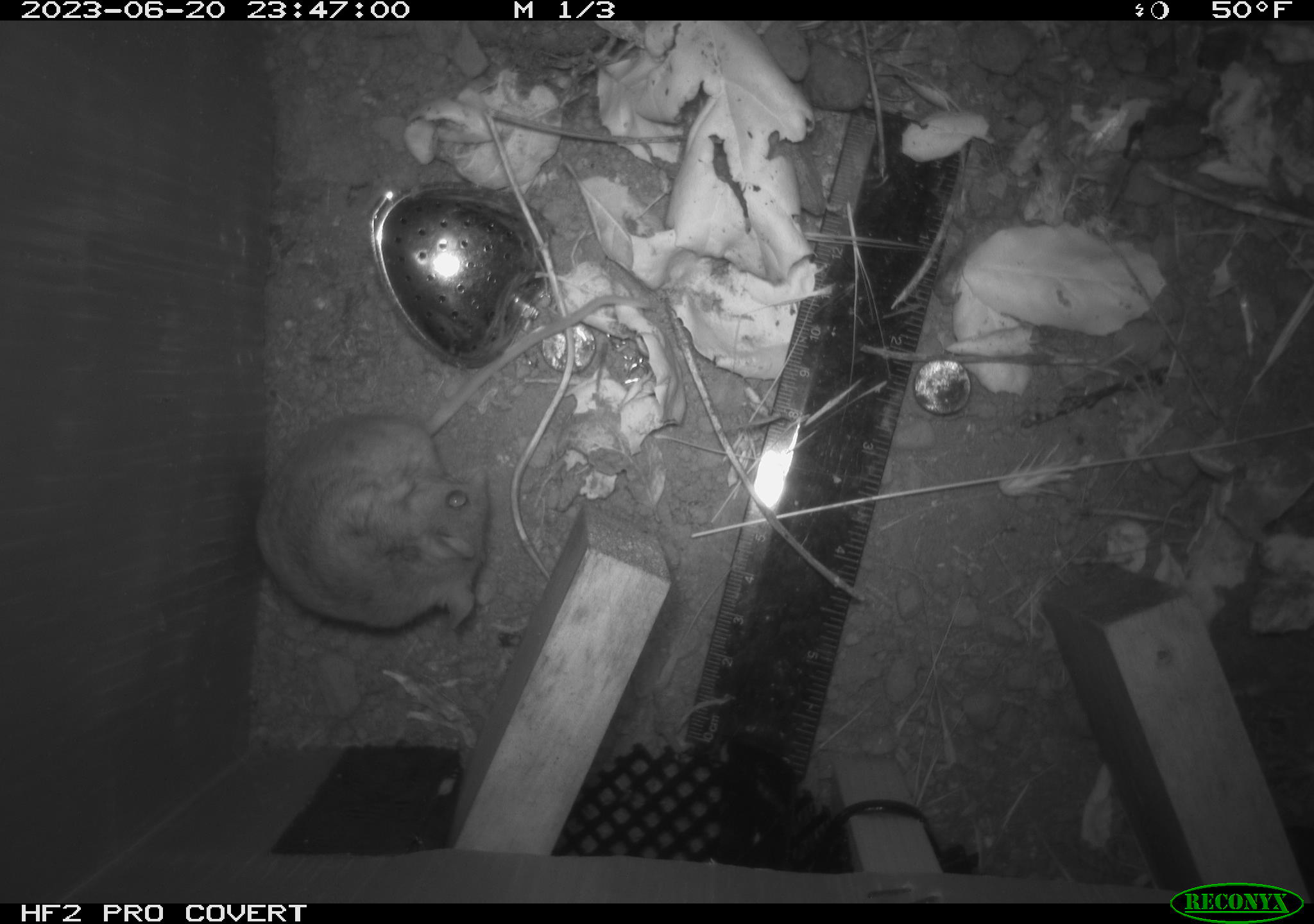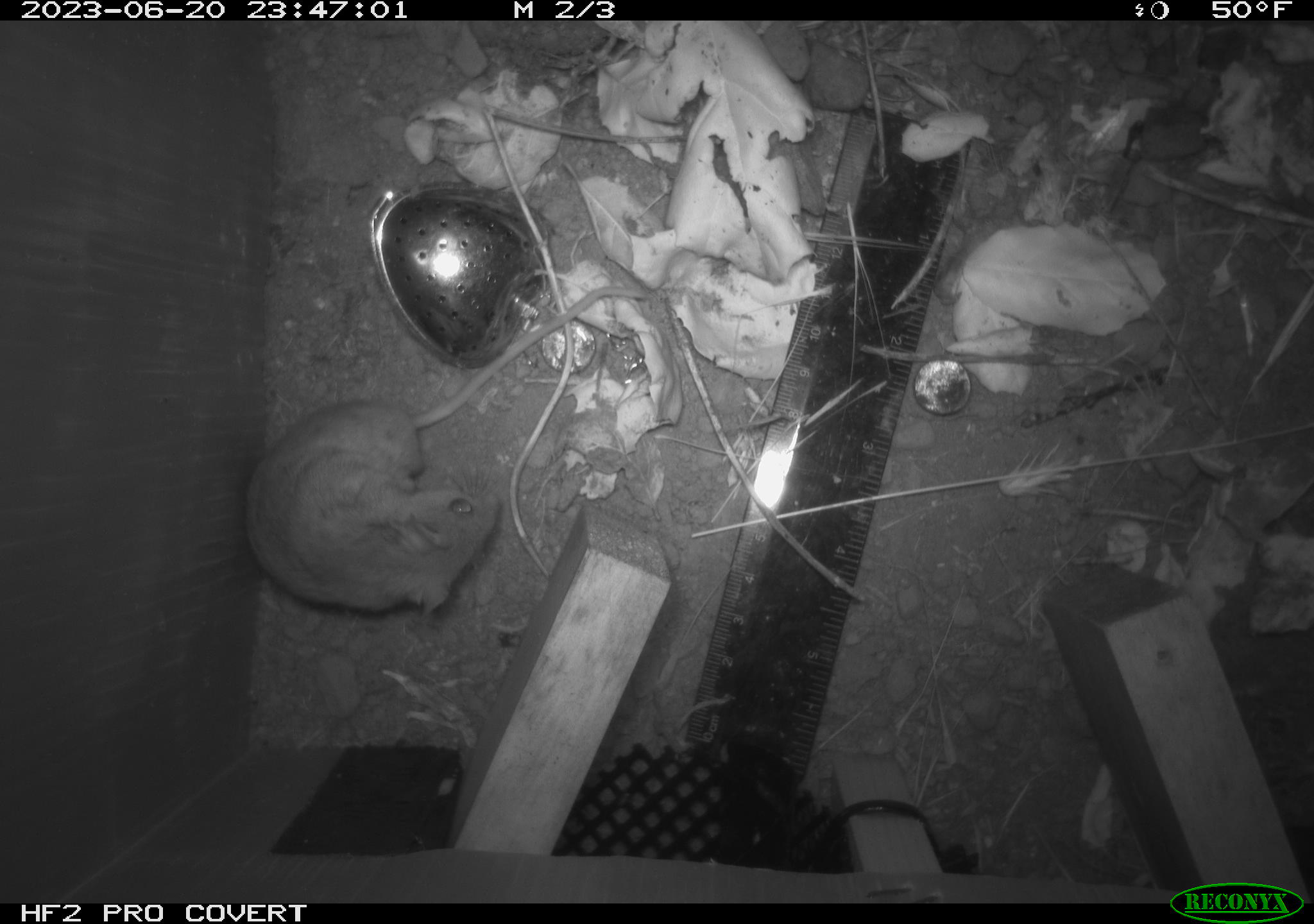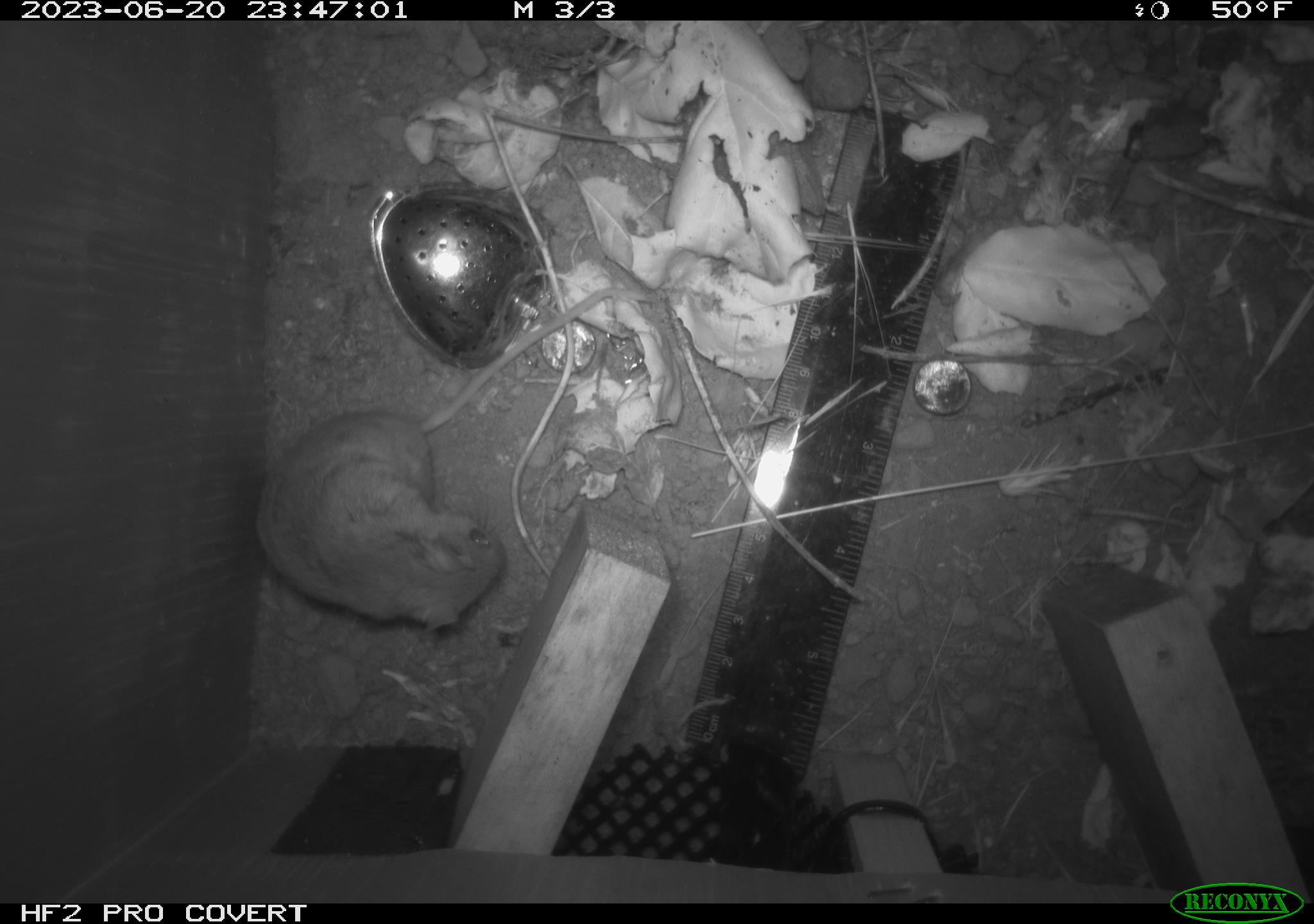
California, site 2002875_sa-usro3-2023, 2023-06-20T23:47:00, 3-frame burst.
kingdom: Animalia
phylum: Chordata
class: Mammalia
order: Rodentia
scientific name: Rodentia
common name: mouse species